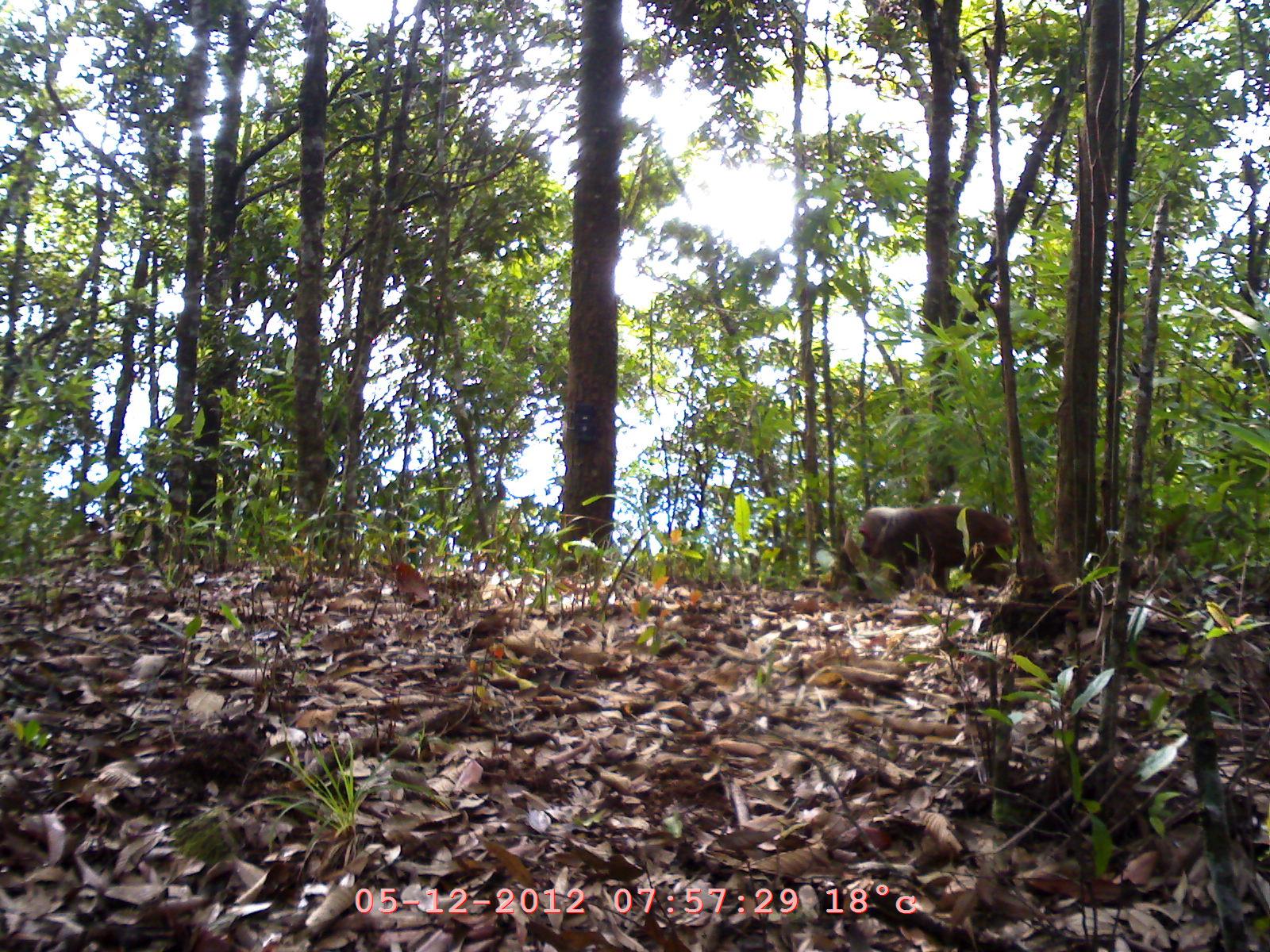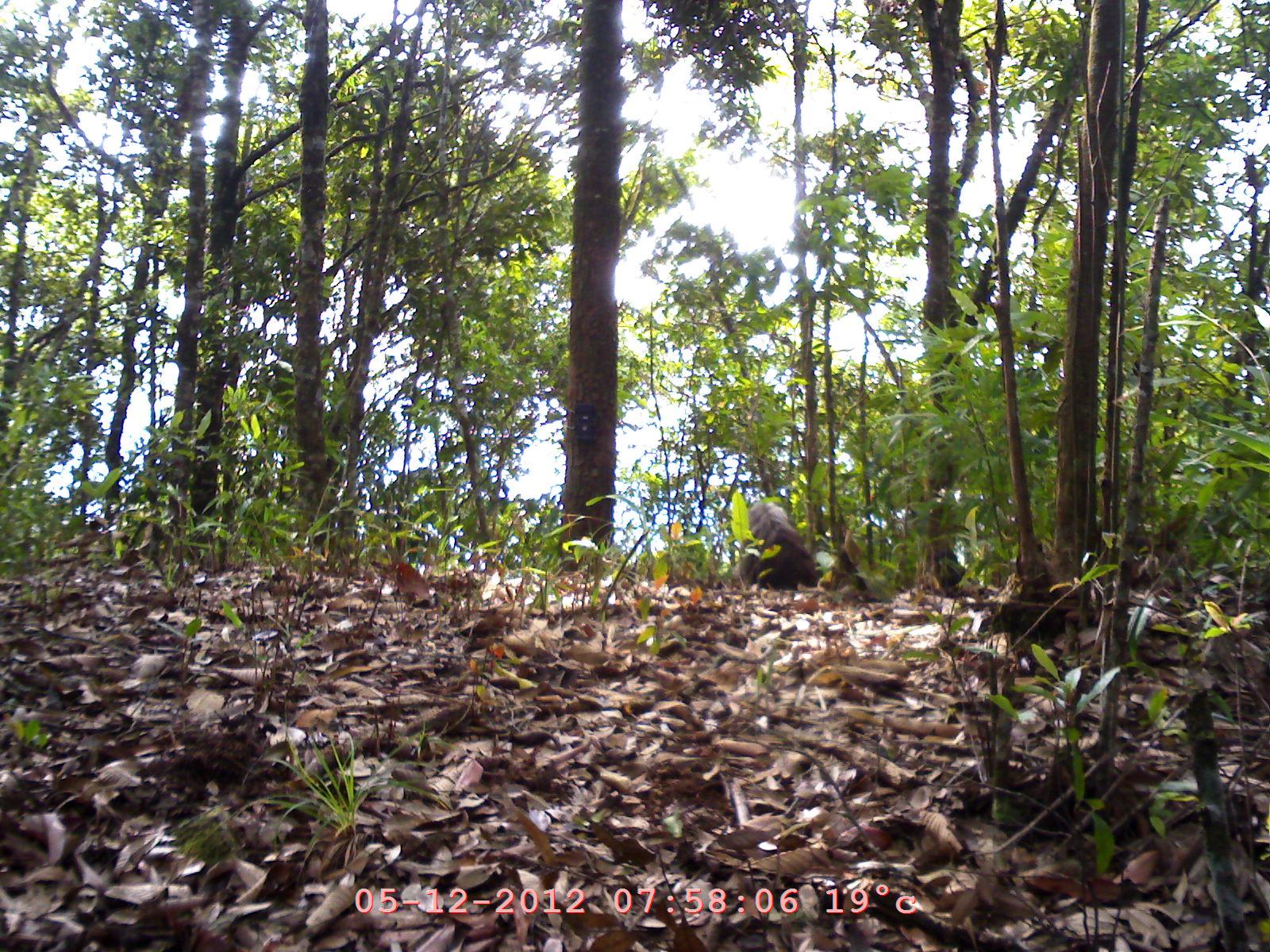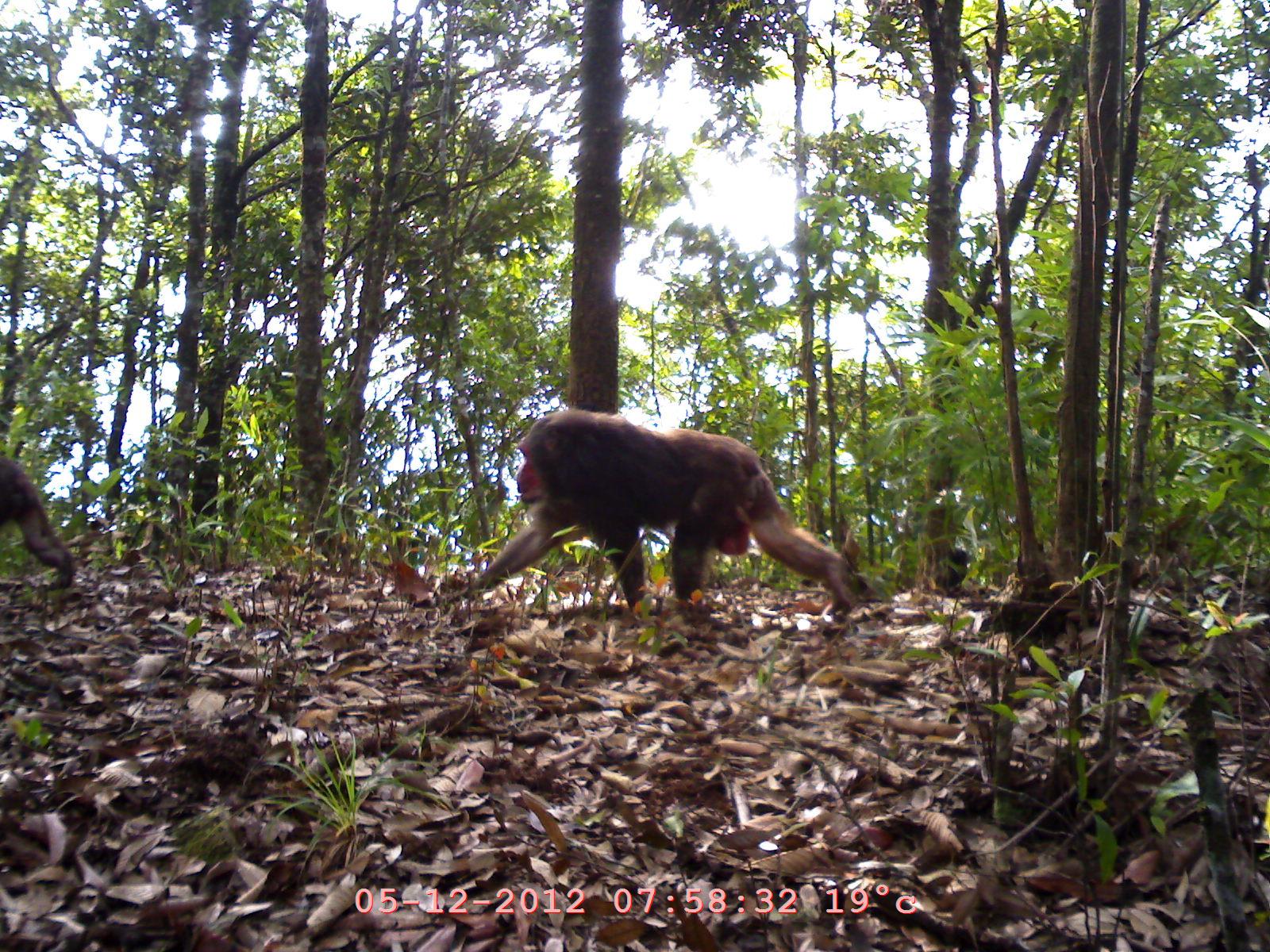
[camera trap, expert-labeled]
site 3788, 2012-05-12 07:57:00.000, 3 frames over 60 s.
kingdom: Animalia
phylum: Chordata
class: Mammalia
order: Primates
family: Cercopithecidae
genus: Macaca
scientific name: Macaca arctoides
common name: stump-tailed macaque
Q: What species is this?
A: Macaca arctoides (stump-tailed macaque).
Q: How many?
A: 1.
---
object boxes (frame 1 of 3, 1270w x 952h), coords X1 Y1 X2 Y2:
macaca arctoides: 836 498 1023 599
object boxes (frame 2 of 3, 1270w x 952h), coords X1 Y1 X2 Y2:
macaca arctoides: 737 497 819 591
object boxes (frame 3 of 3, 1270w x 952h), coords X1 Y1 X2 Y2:
macaca arctoides: 417 409 863 636; 0 451 80 592